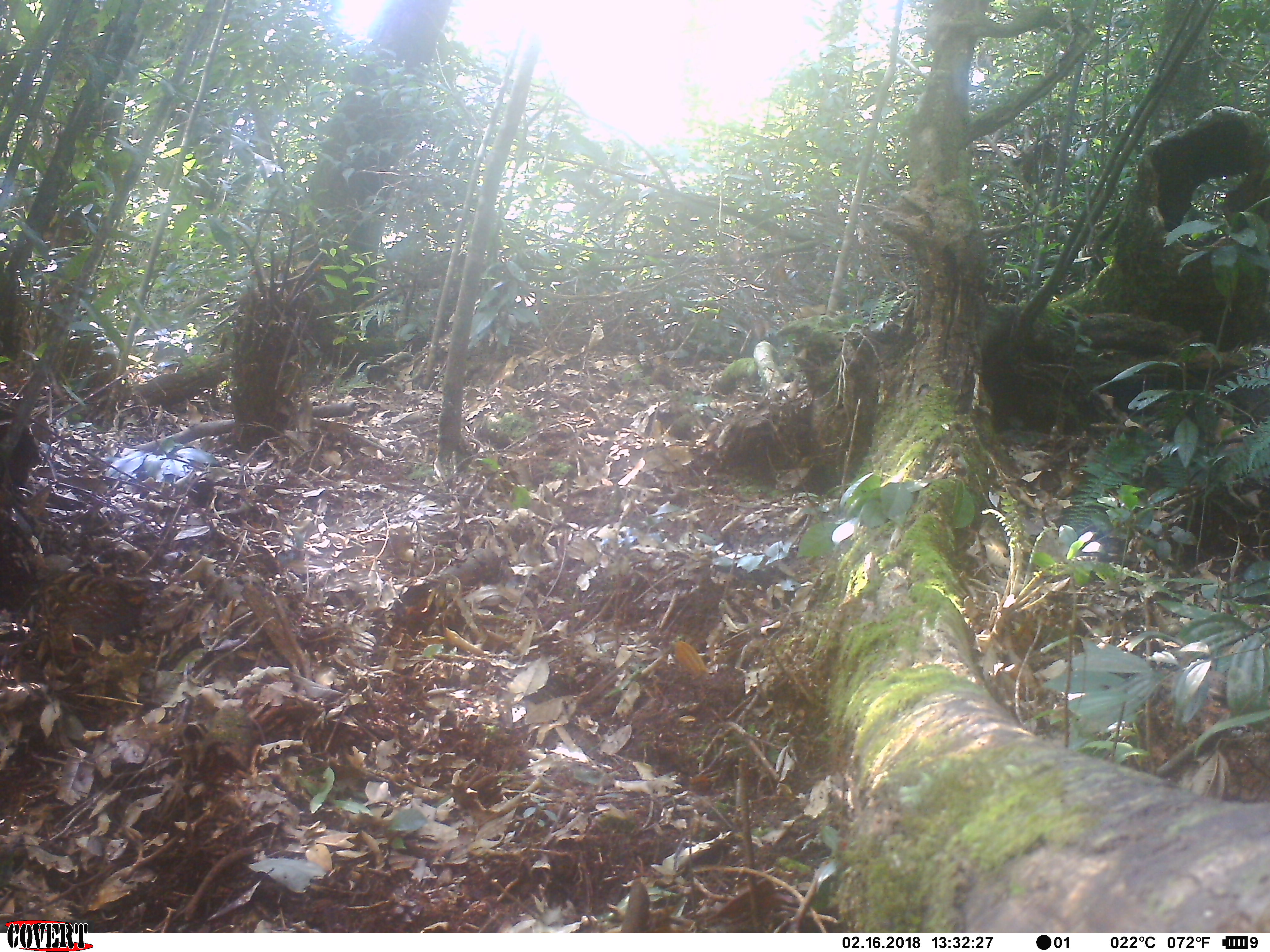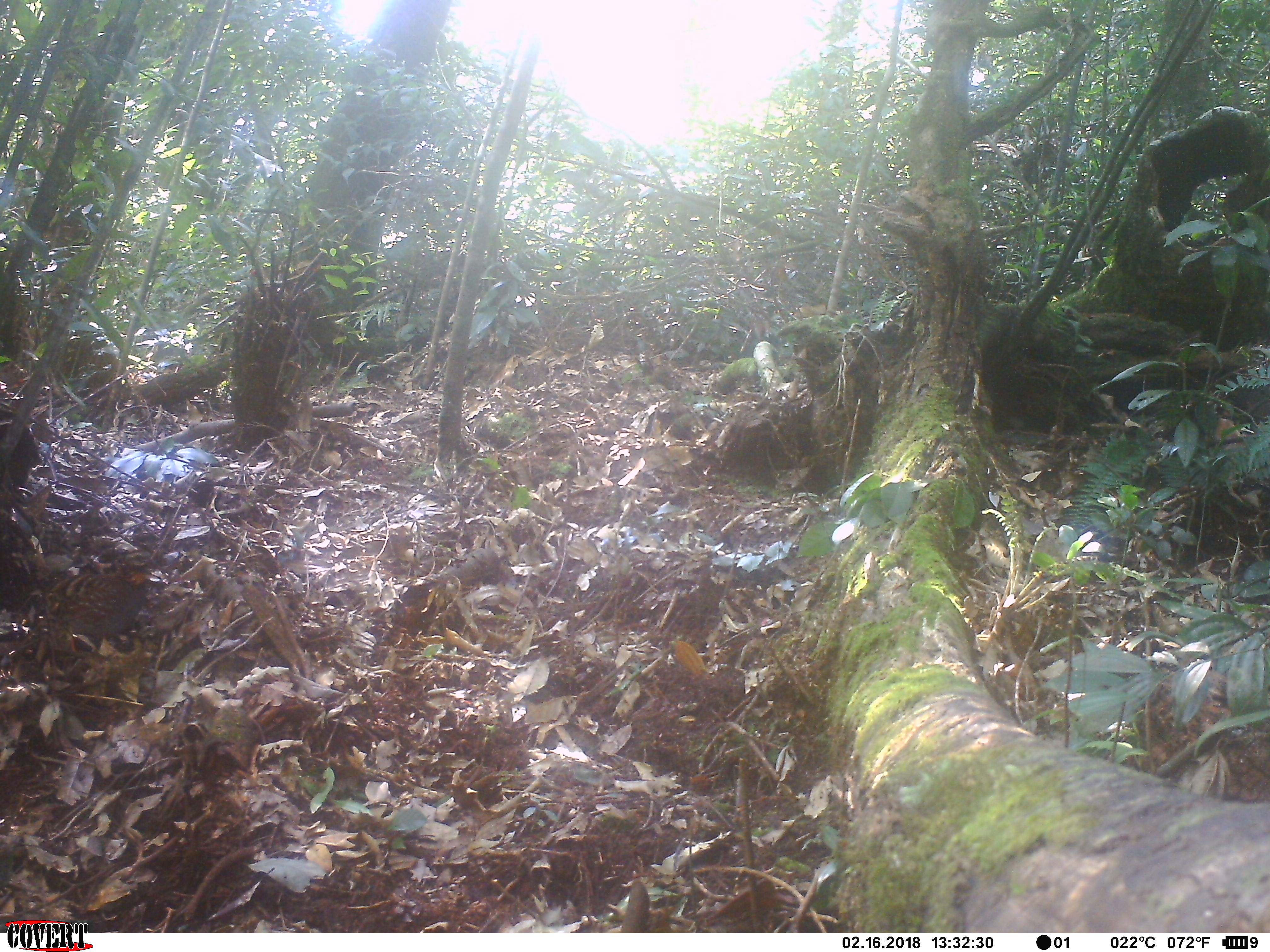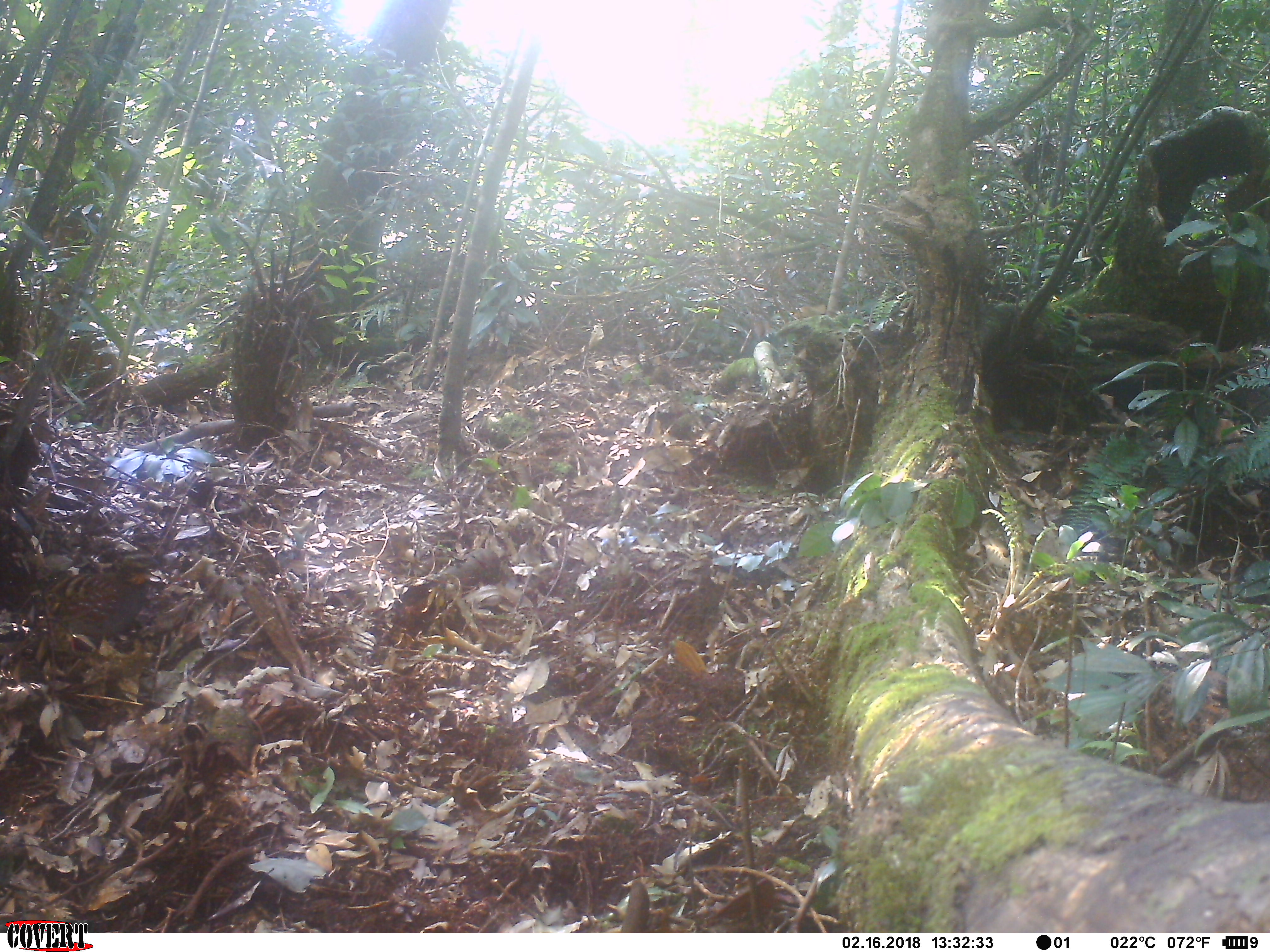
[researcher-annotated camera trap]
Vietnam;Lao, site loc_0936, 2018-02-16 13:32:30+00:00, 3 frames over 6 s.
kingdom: Animalia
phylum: Chordata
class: Aves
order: Galliformes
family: Phasianidae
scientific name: Phasianidae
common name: partridge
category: unidentified partridge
Unidentified partridge (partridge) (Phasianidae). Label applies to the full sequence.